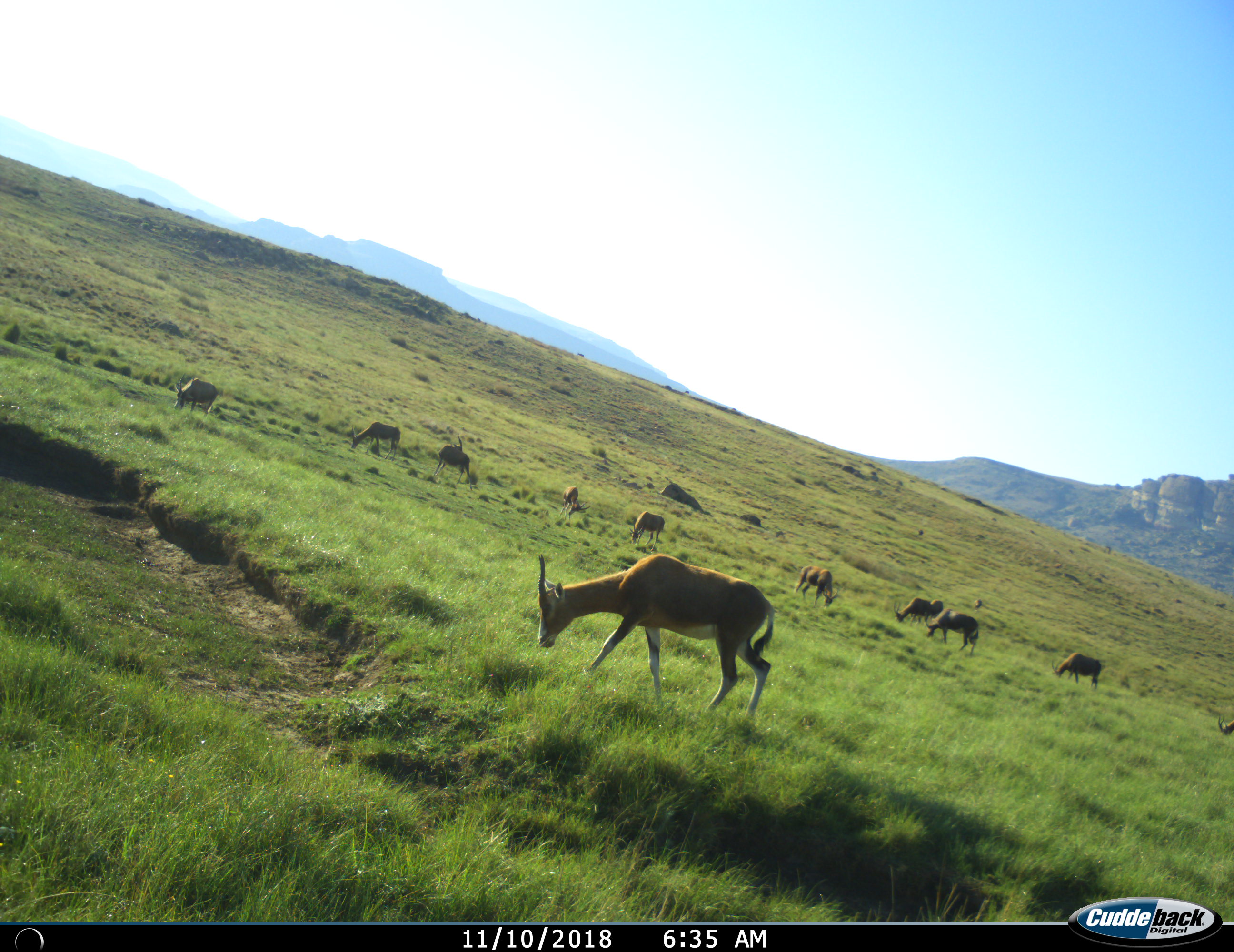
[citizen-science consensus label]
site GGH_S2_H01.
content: unidentified animal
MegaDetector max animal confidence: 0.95